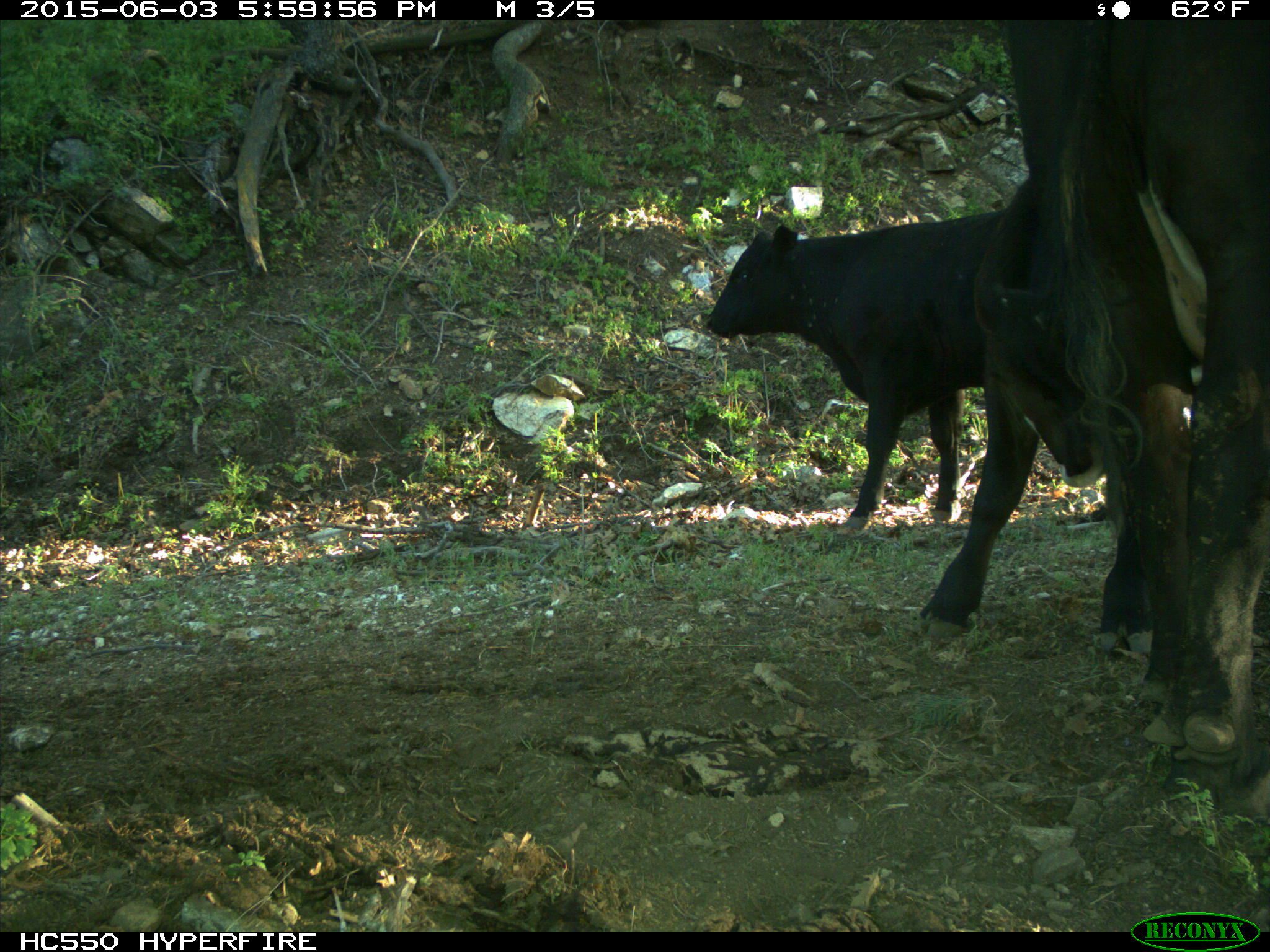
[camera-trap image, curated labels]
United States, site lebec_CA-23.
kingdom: Animalia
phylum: Chordata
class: Mammalia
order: Artiodactyla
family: Bovidae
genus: Bos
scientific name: Bos taurus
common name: domestic cow